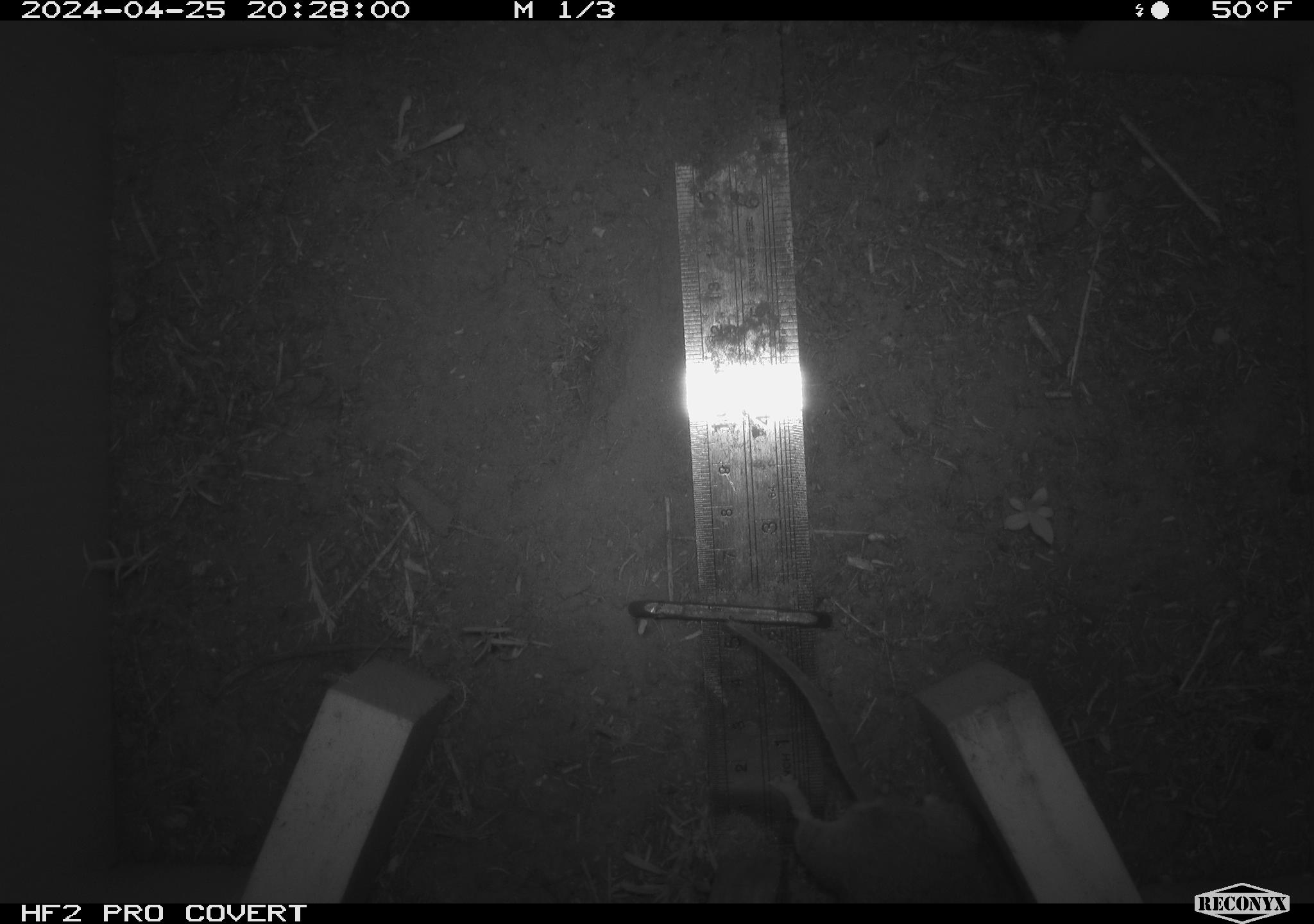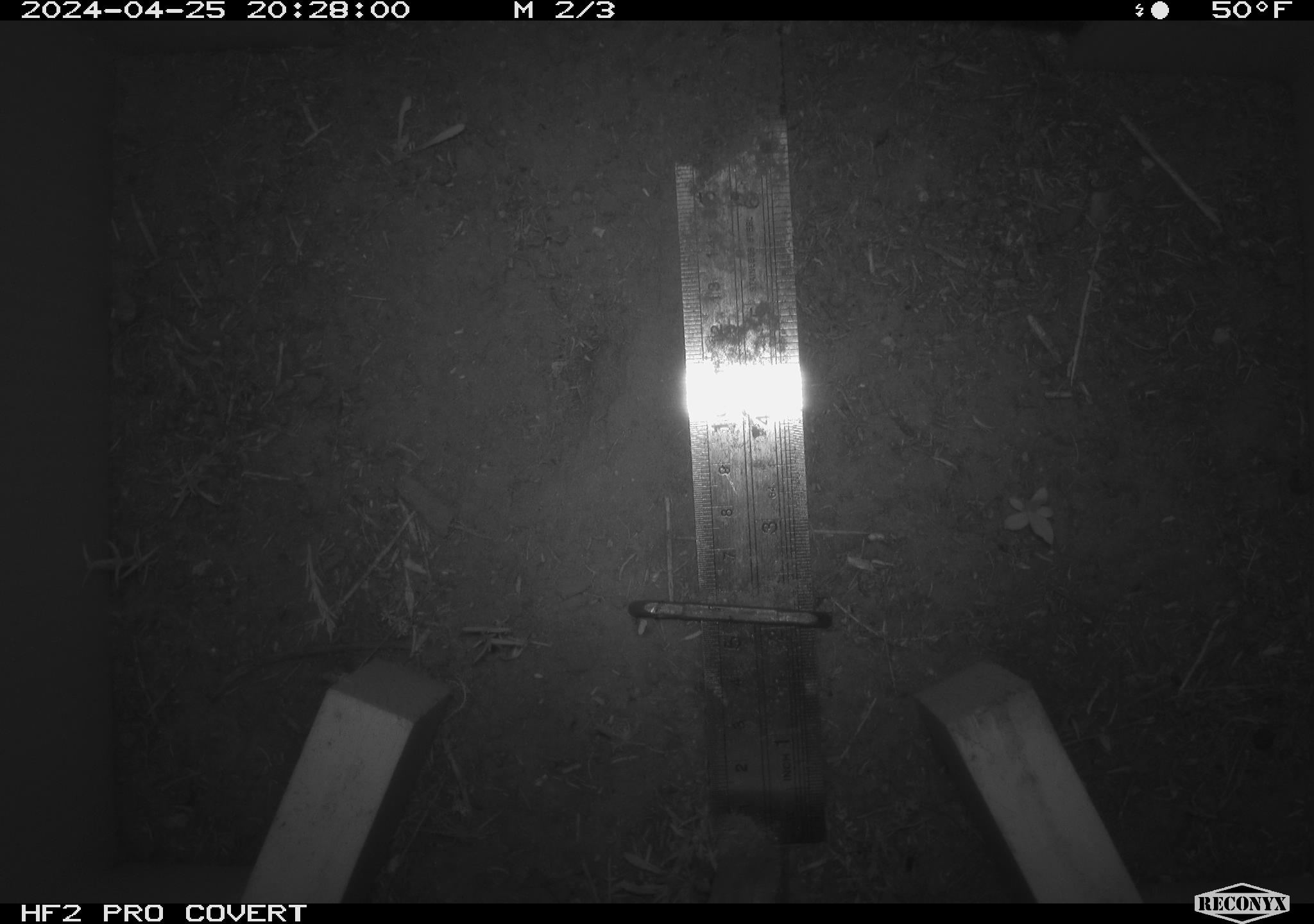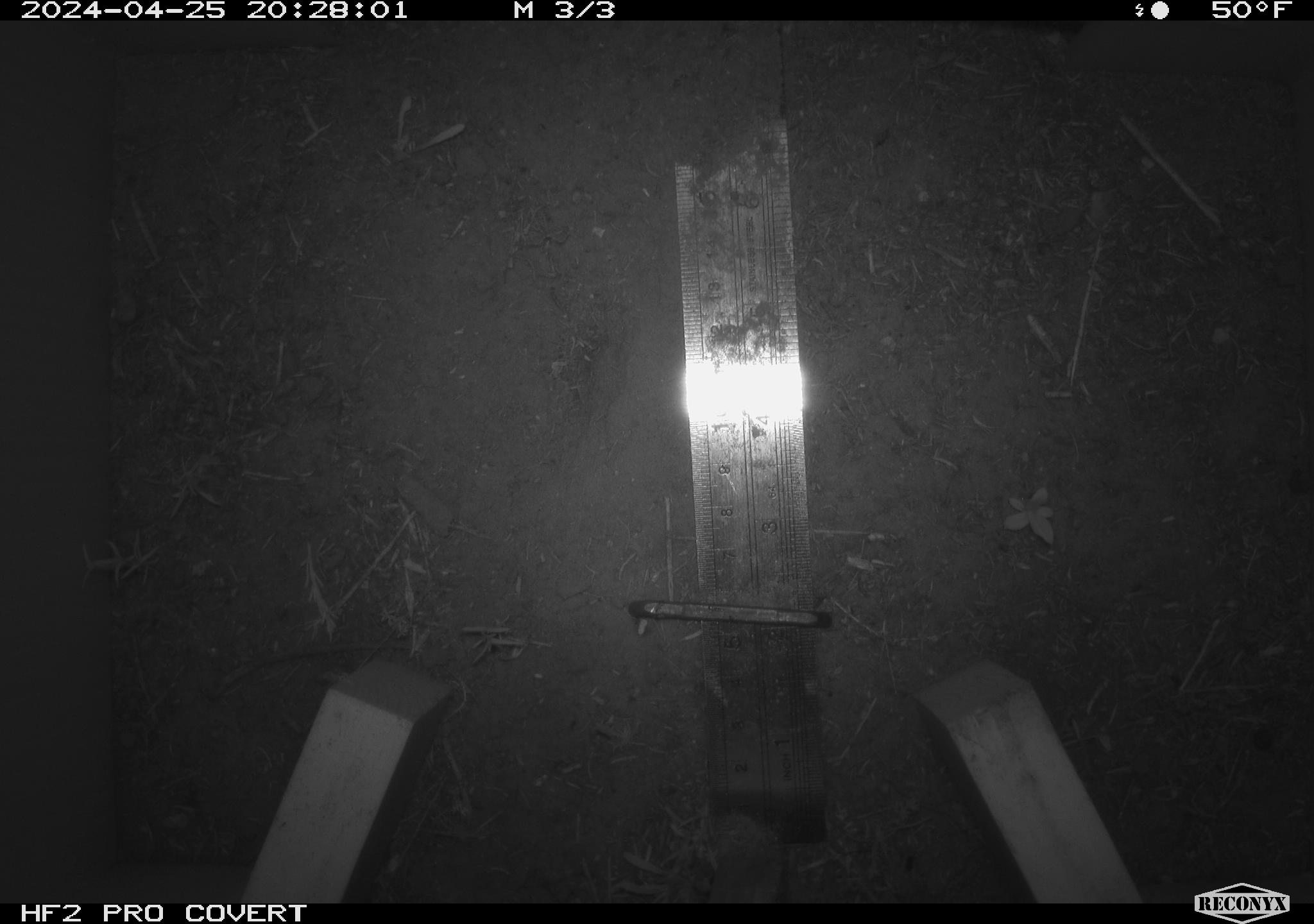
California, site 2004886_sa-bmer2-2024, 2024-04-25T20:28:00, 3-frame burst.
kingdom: Animalia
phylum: Chordata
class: Mammalia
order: Rodentia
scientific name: Rodentia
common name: mouse species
Mouse species (Rodentia).